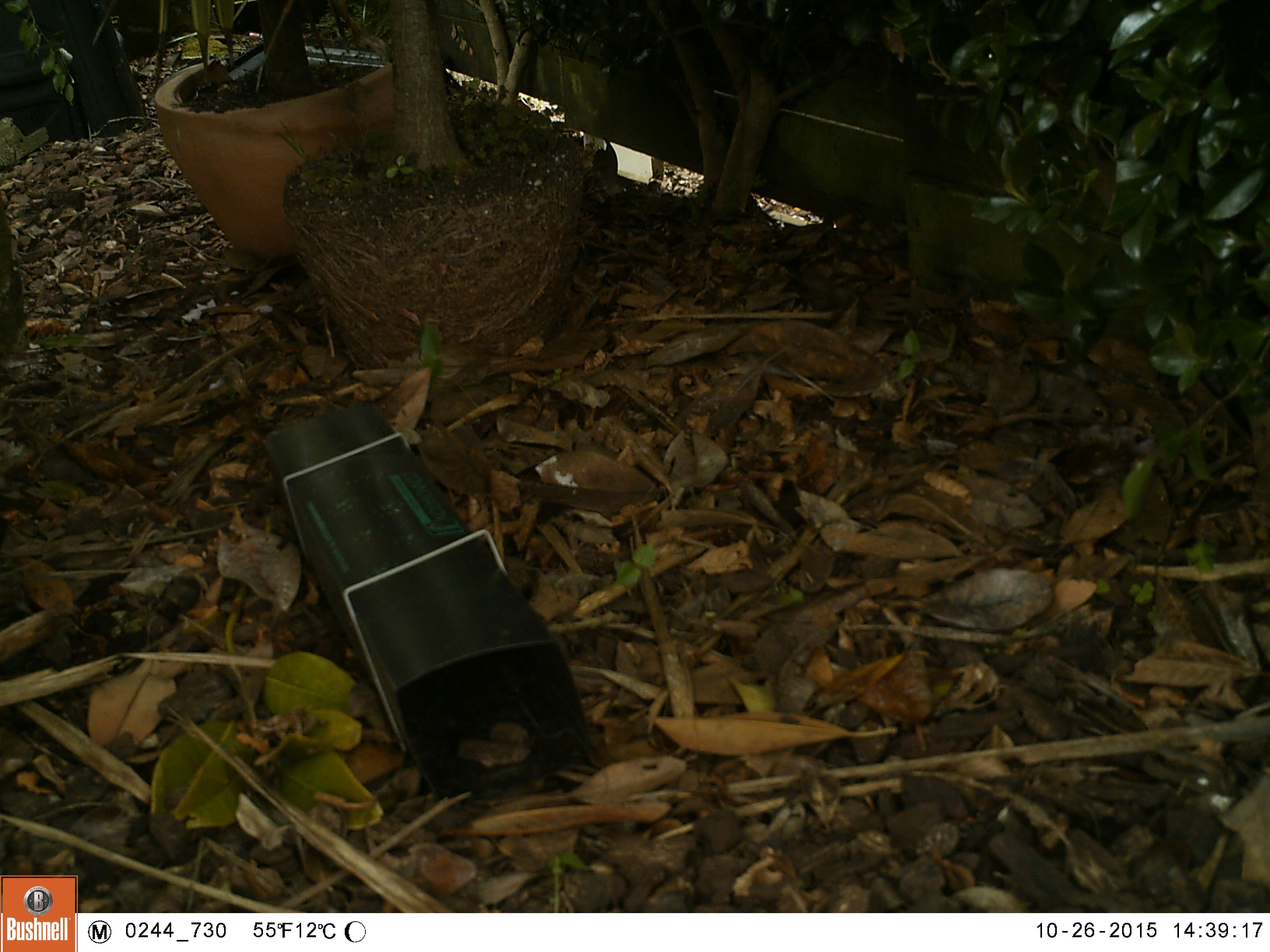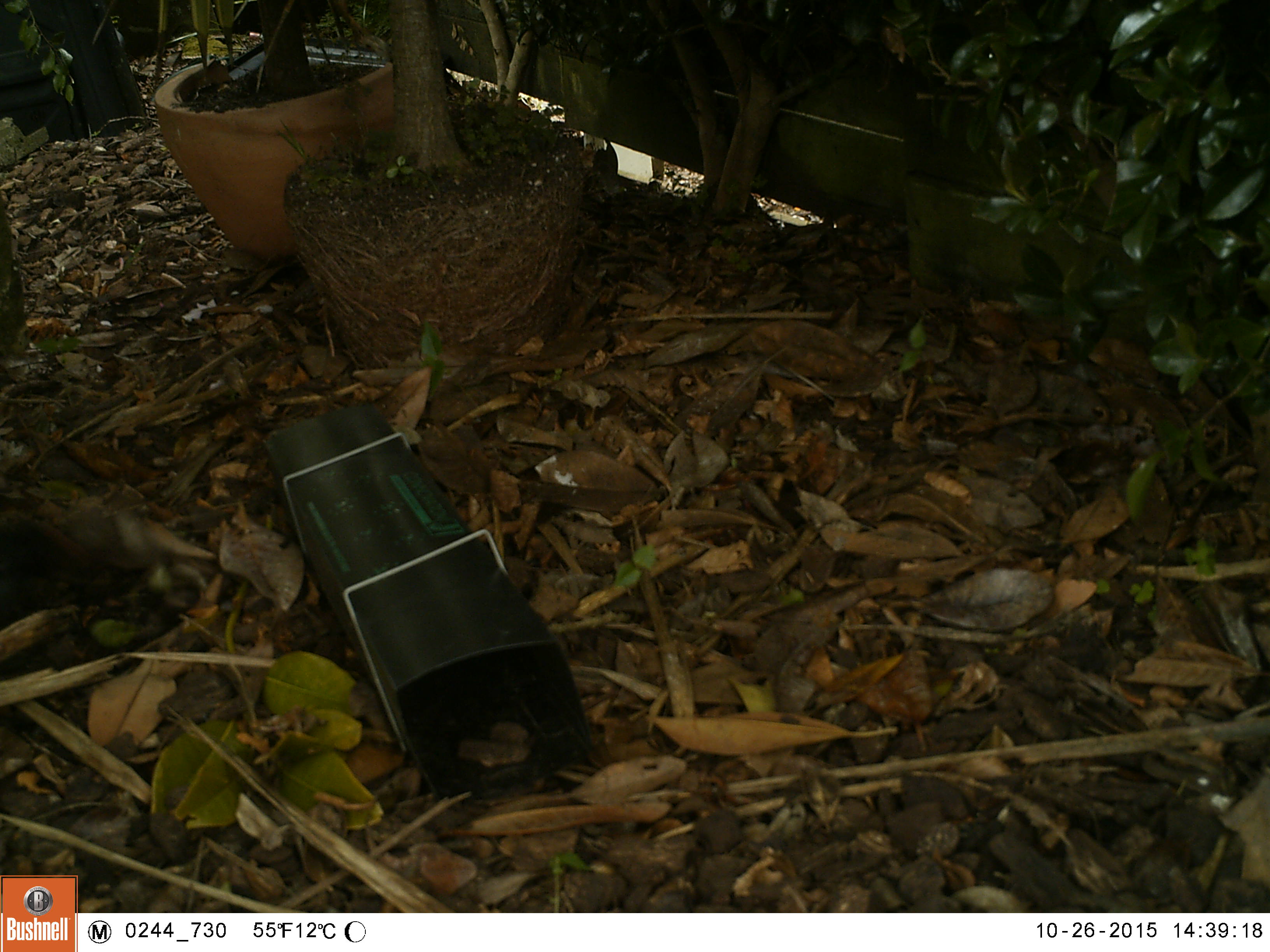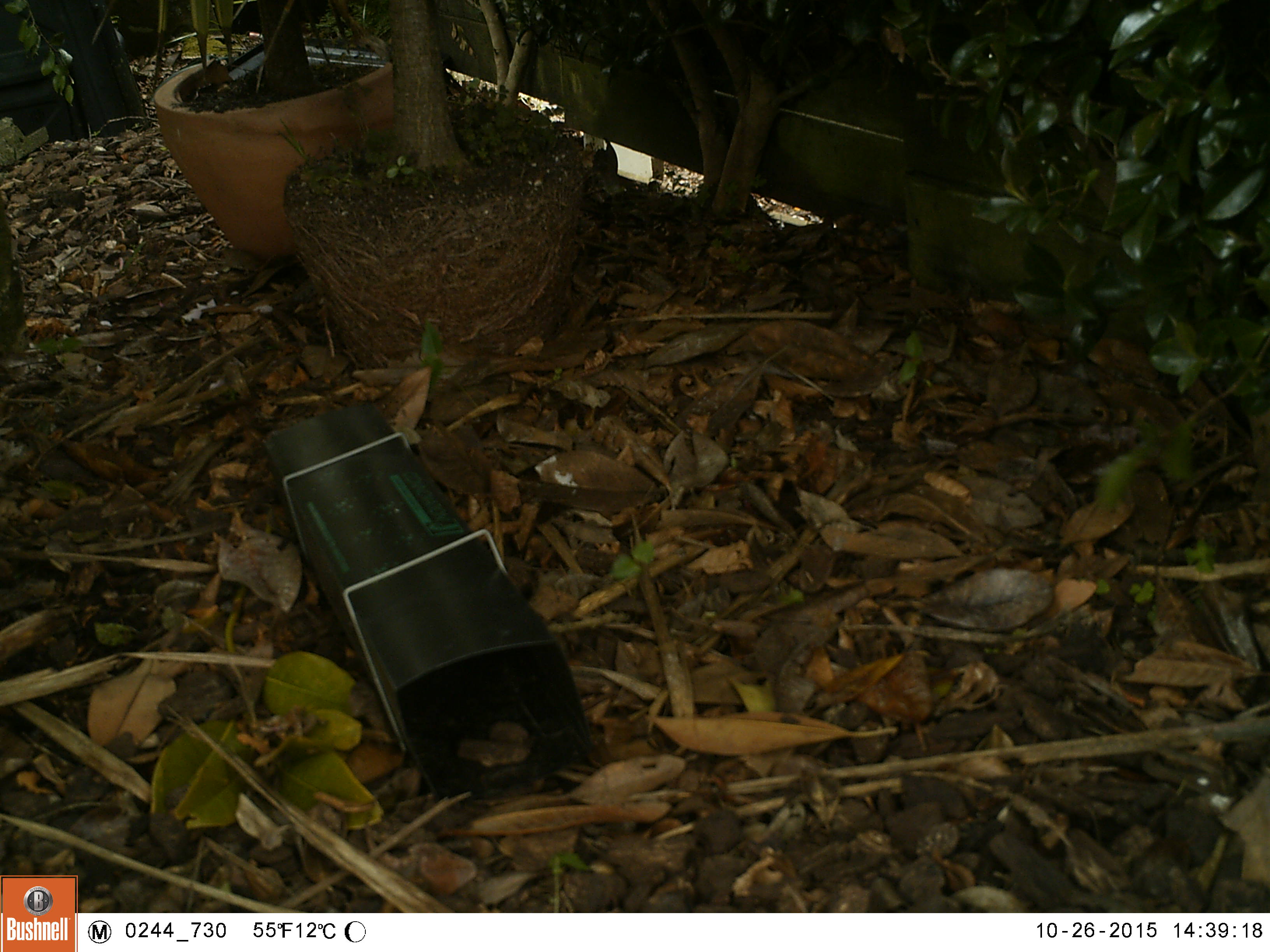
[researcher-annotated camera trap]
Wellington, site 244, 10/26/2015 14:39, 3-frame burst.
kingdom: Animalia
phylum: Chordata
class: Aves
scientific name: Aves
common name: bird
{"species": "bird (Aves)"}